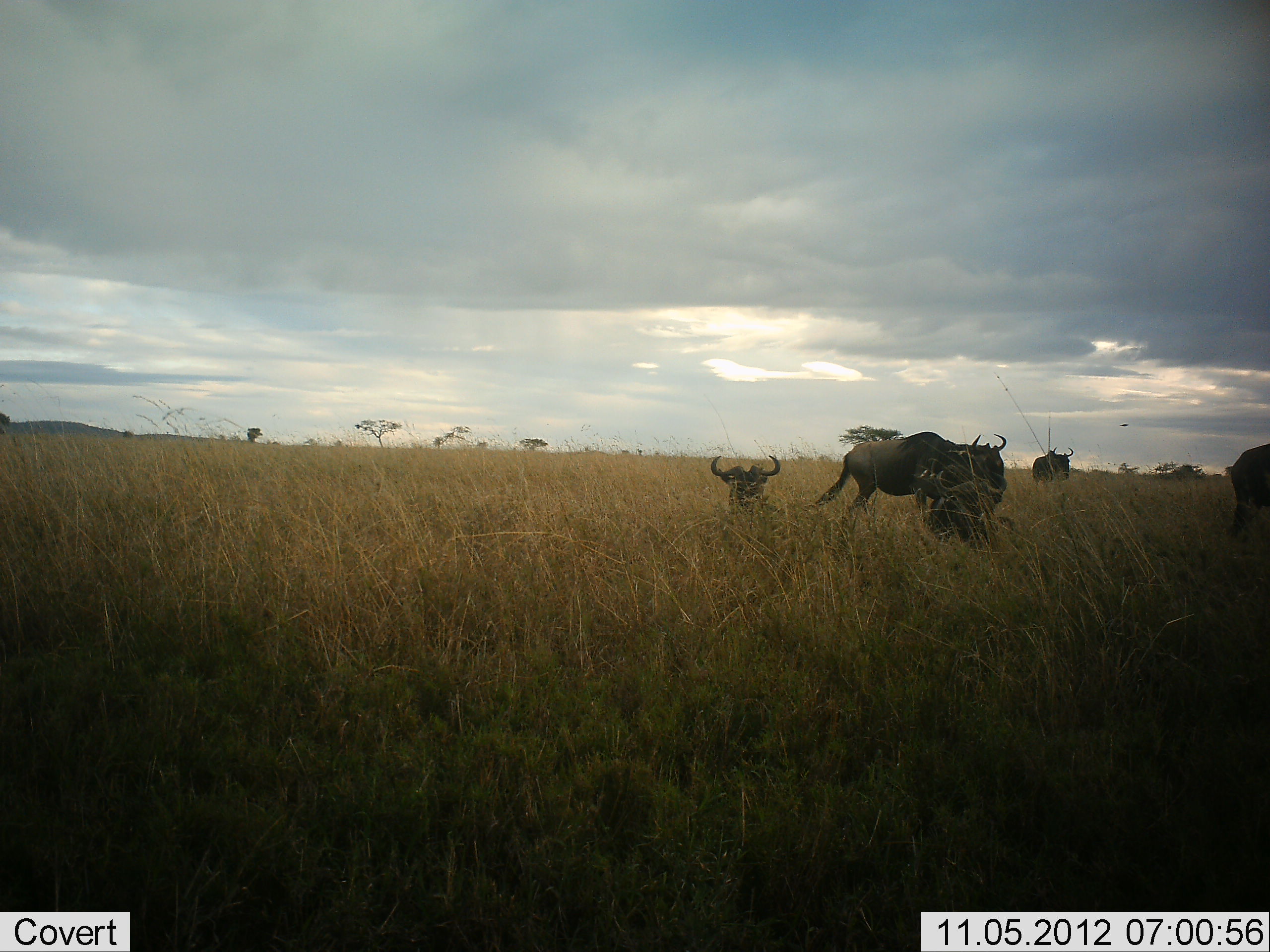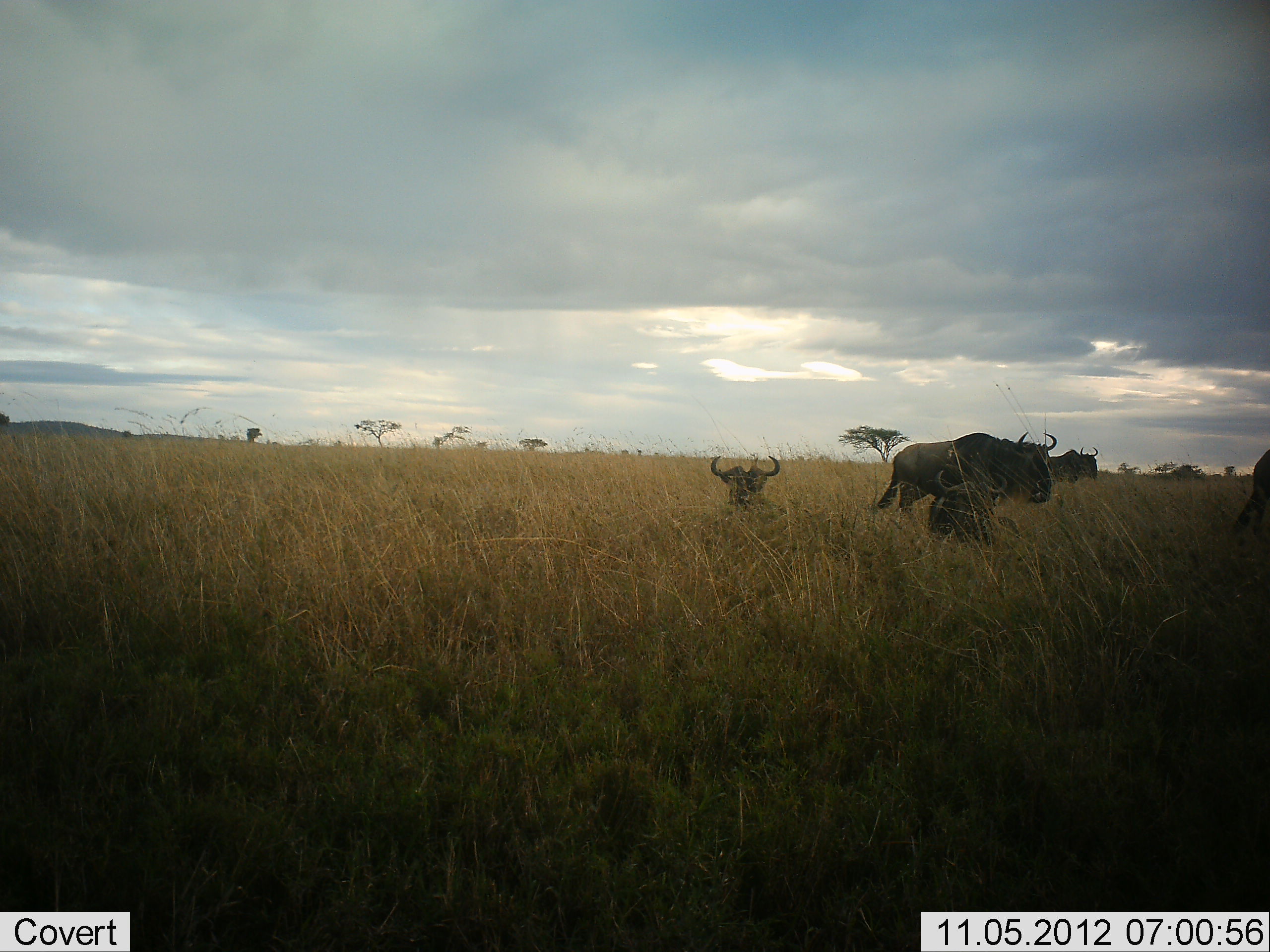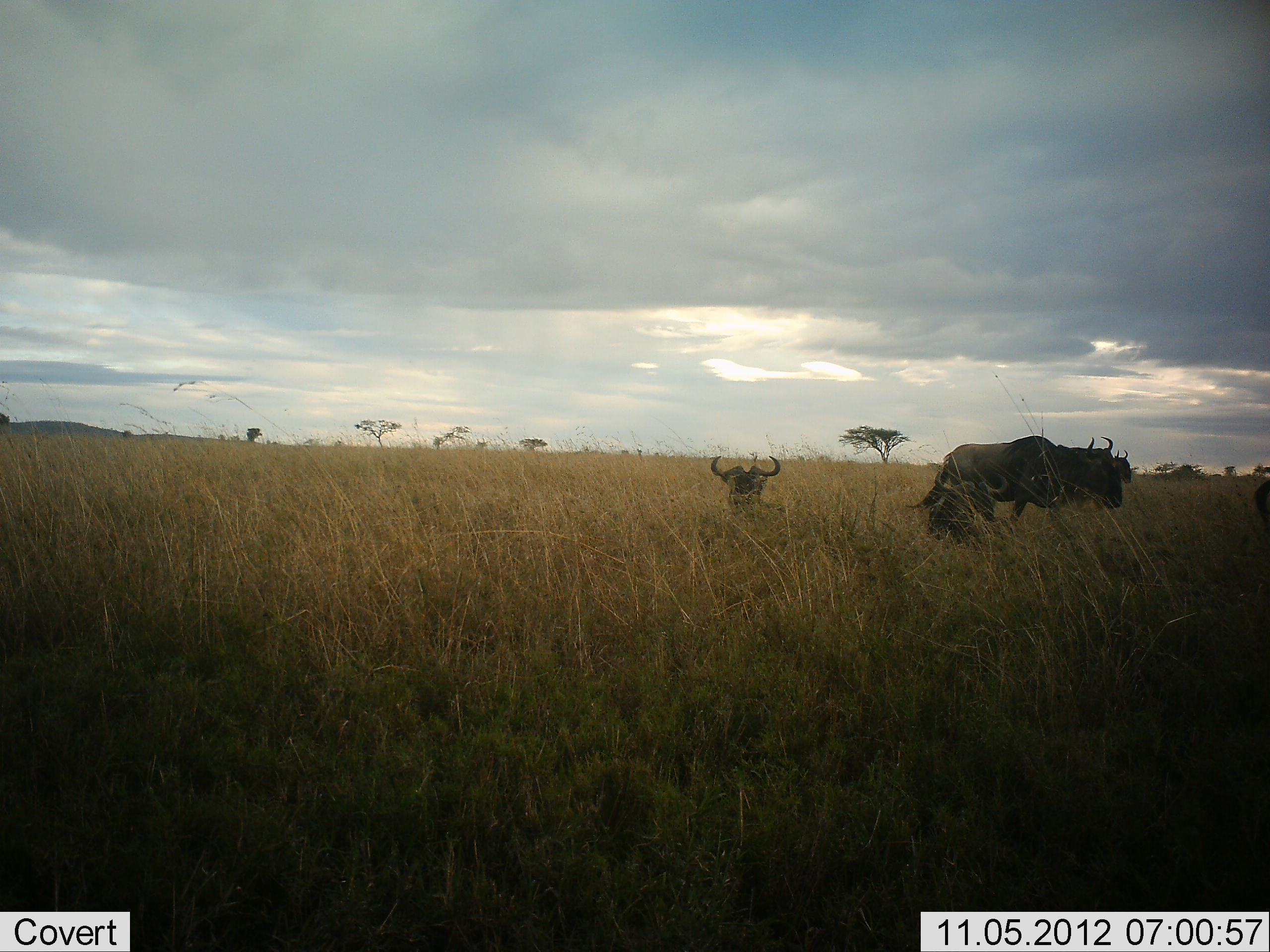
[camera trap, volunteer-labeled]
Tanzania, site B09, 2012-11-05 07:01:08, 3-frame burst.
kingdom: Animalia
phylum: Chordata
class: Mammalia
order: Artiodactyla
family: Bovidae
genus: Connochaetes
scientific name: Connochaetes taurinus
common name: blue wildebeest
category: wildebeest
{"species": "wildebeest (blue wildebeest) (Connochaetes taurinus)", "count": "5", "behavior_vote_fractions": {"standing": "18%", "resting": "91%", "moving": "91%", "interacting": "0%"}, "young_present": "0%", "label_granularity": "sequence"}